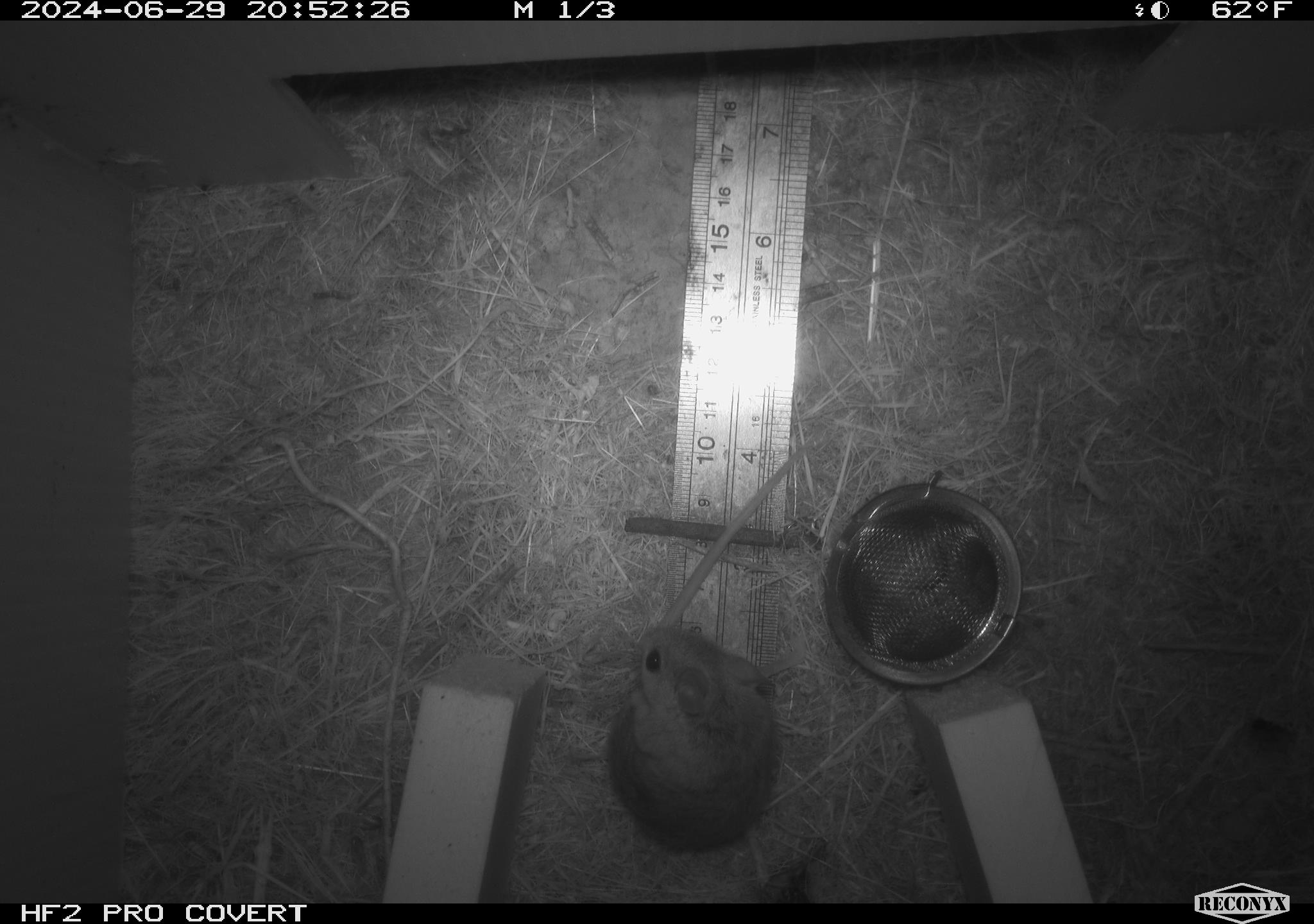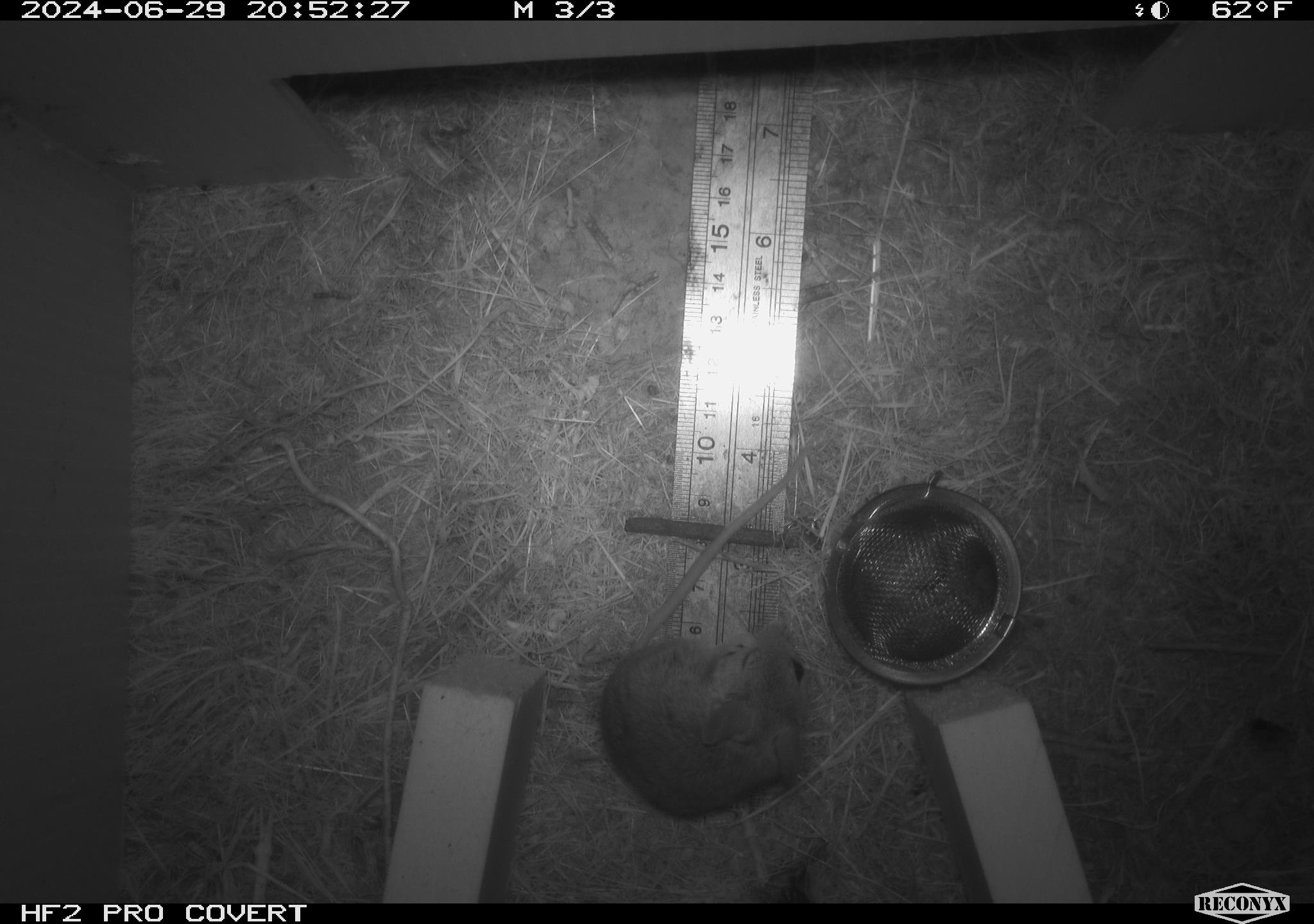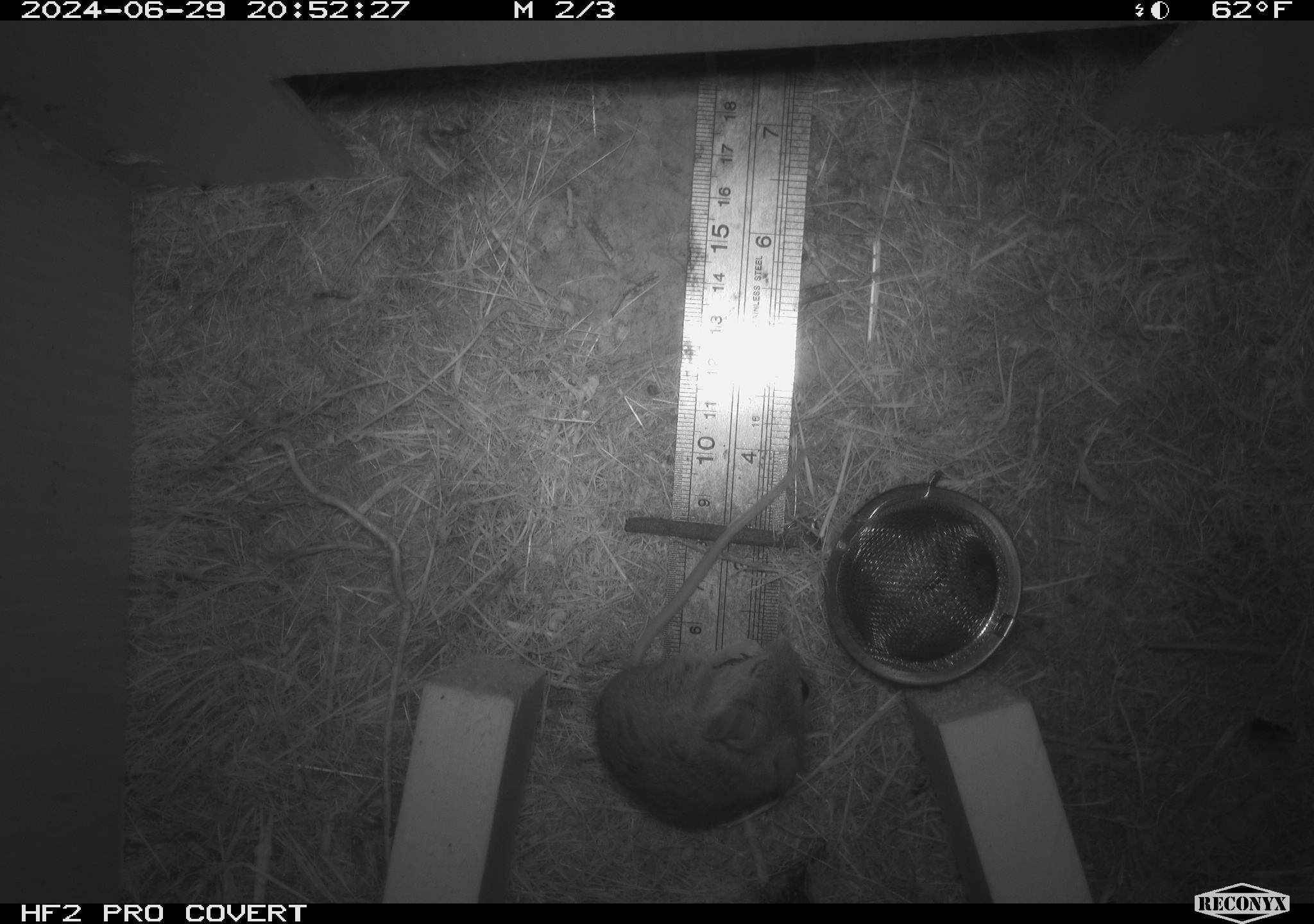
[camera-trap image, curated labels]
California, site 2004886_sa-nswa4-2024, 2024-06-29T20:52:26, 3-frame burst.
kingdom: Animalia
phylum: Chordata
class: Mammalia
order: Rodentia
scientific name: Rodentia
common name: rodent